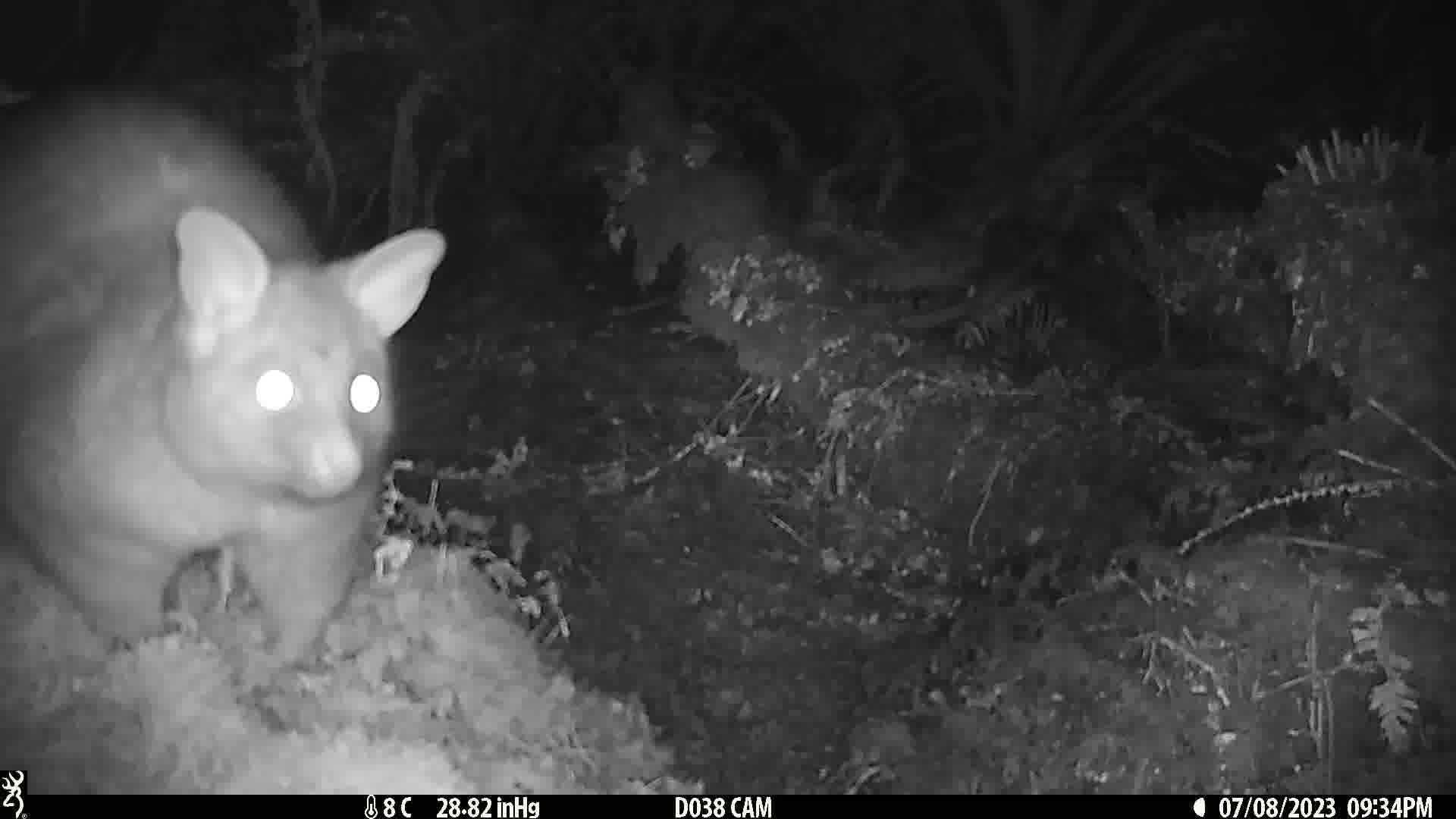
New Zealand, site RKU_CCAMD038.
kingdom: Animalia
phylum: Chordata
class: Mammalia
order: Diprotodontia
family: Phalangeridae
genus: Trichosurus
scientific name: Trichosurus vulpecula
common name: common brushtail possum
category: possum